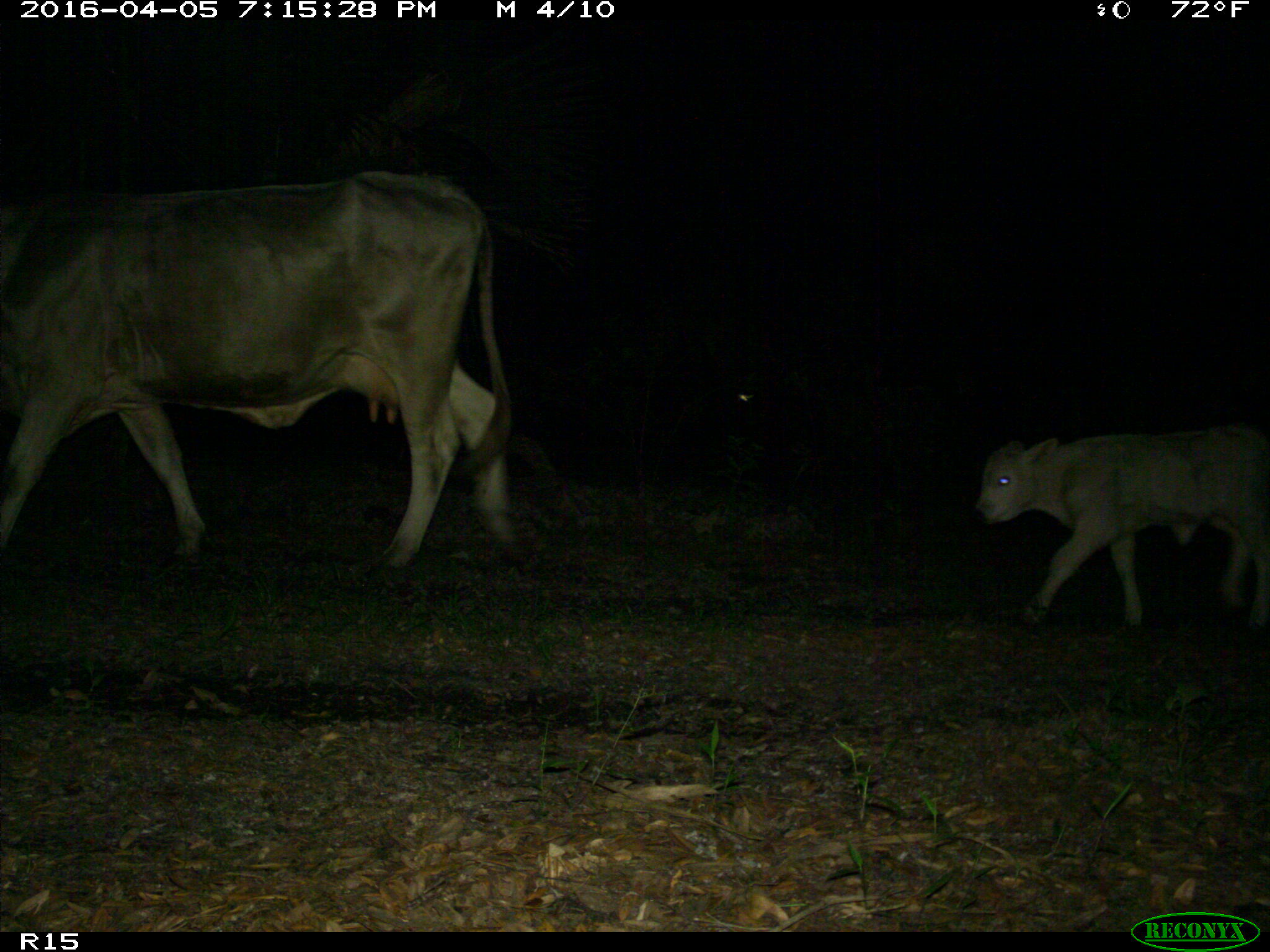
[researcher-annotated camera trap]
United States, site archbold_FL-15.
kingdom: Animalia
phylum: Chordata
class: Mammalia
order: Artiodactyla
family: Bovidae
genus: Bos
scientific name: Bos taurus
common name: domestic cow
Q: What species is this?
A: Bos taurus (domestic cow).